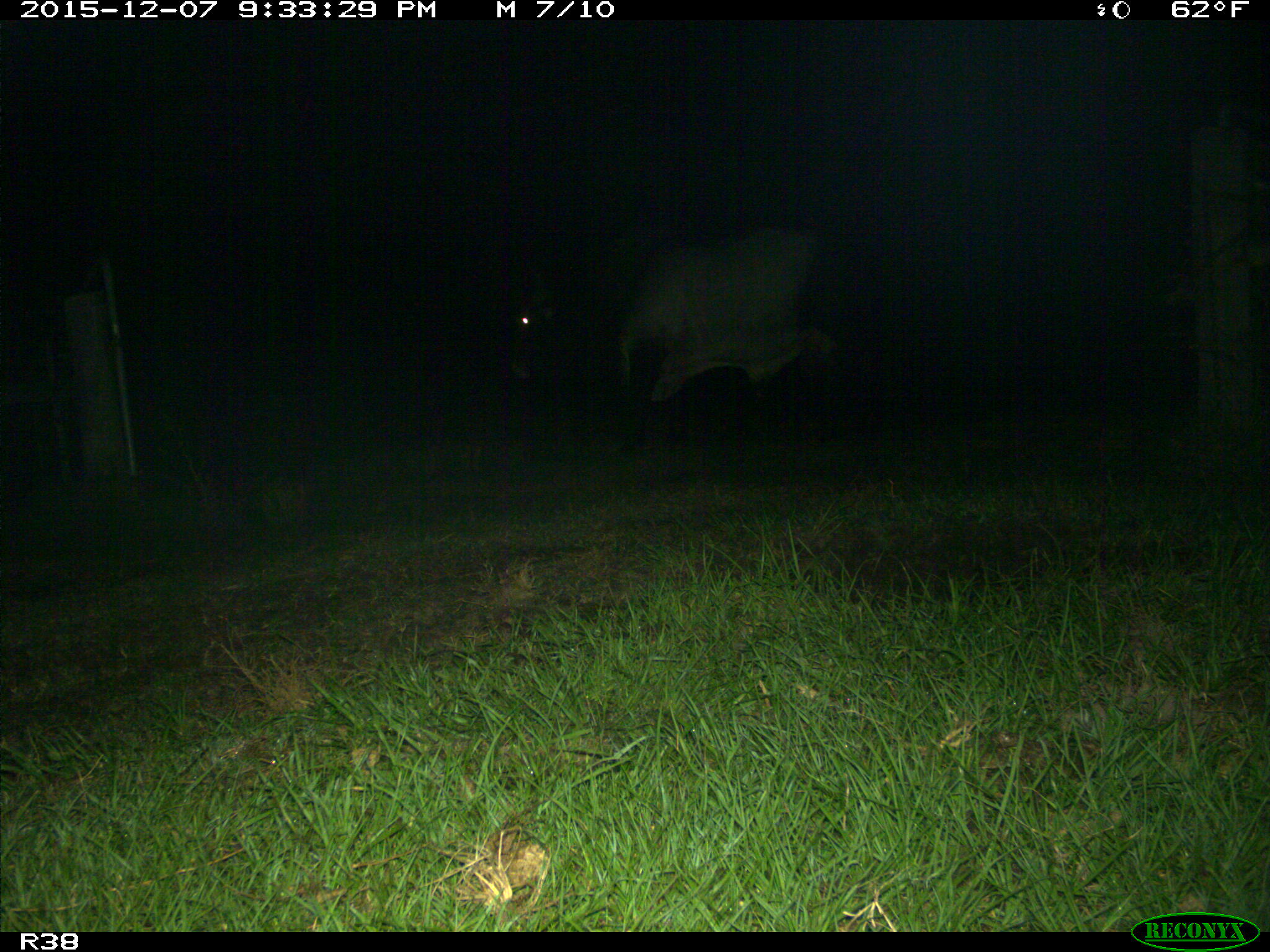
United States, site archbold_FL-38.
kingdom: Animalia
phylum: Chordata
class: Mammalia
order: Artiodactyla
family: Bovidae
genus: Bos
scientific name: Bos taurus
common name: domestic cow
Bos taurus (domestic cow).